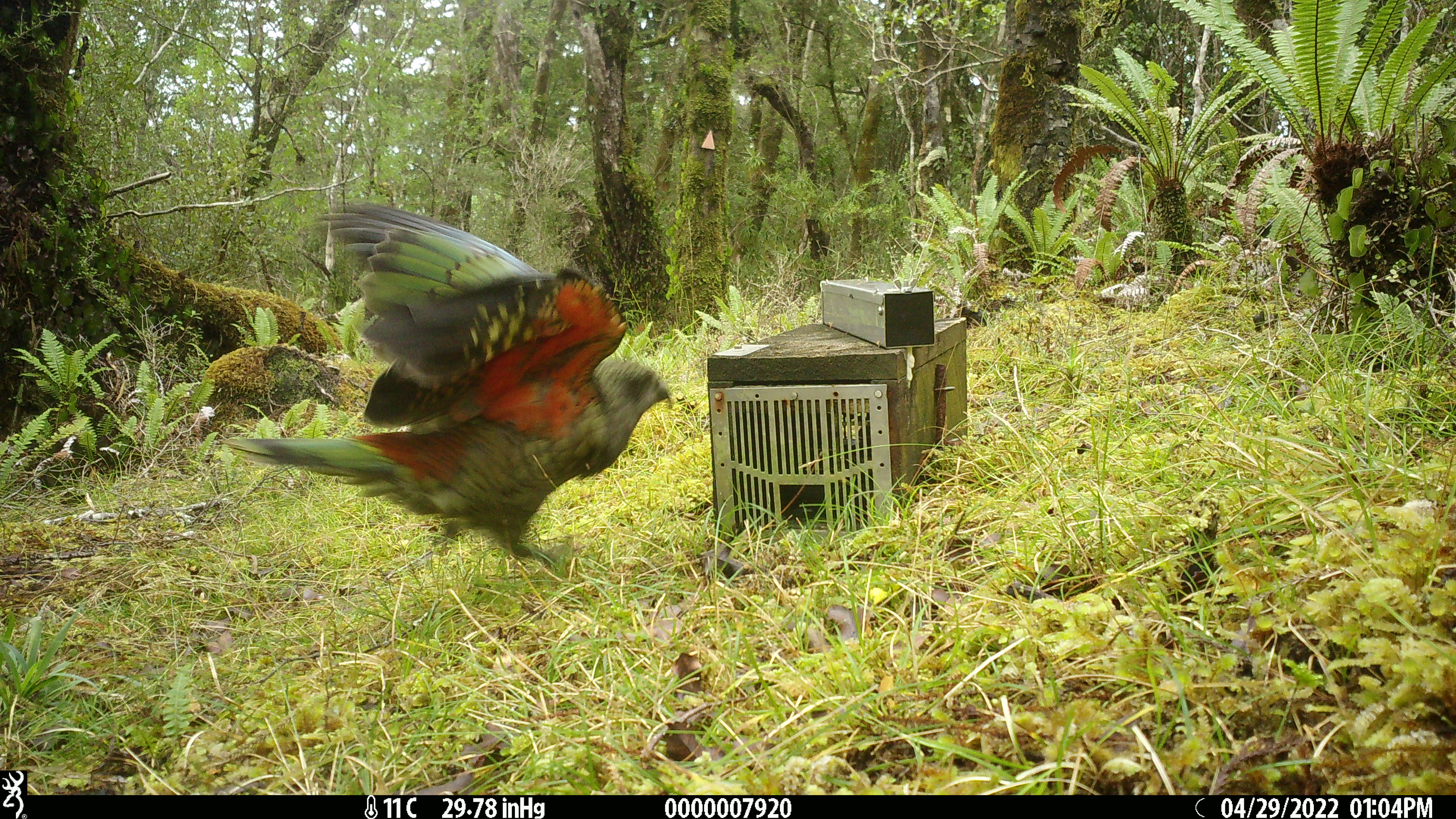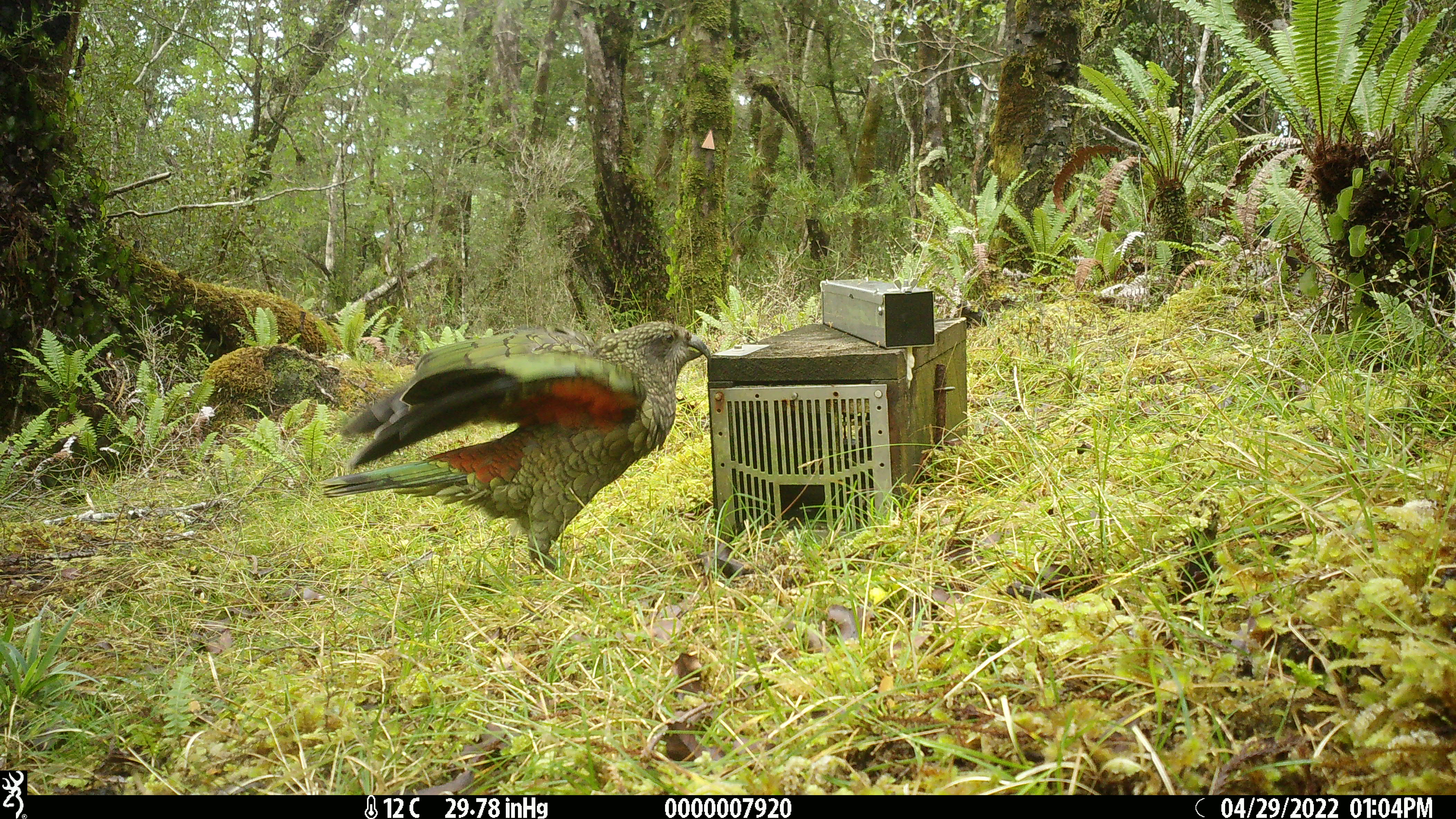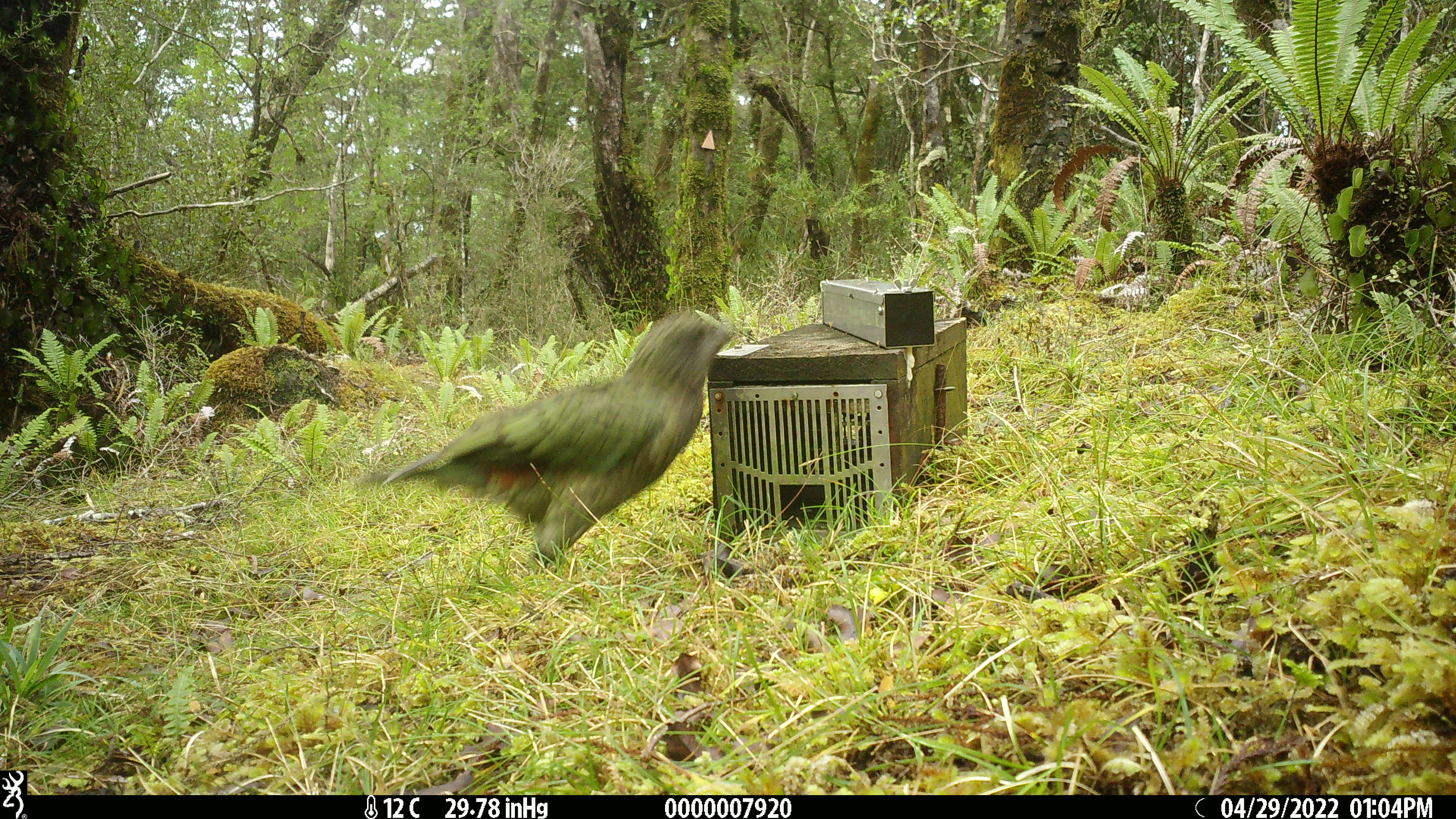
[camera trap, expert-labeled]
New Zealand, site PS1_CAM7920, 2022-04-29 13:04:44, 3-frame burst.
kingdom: Animalia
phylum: Chordata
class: Aves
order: Psittaciformes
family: Strigopidae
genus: Nestor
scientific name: Nestor notabilis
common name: kea